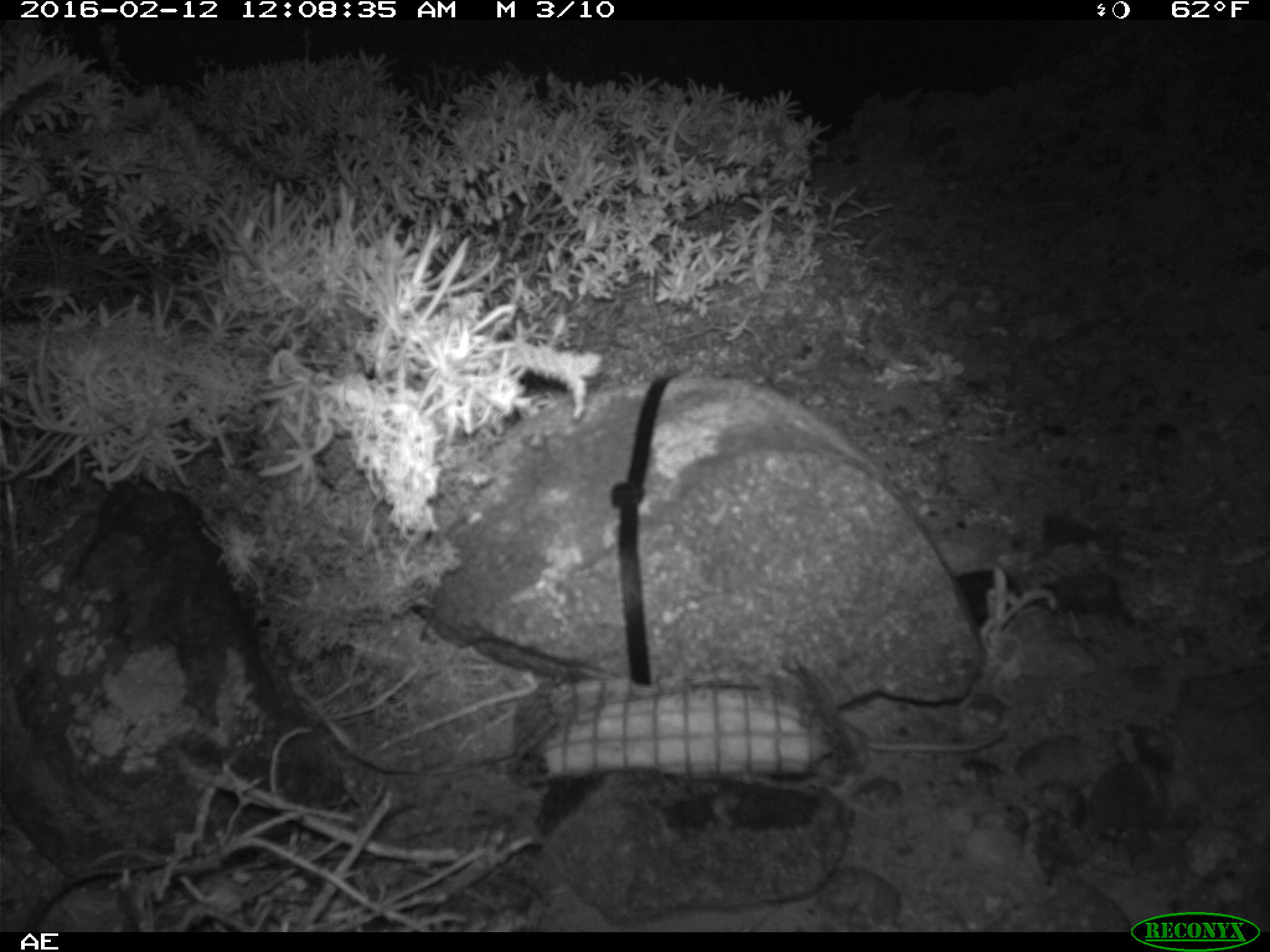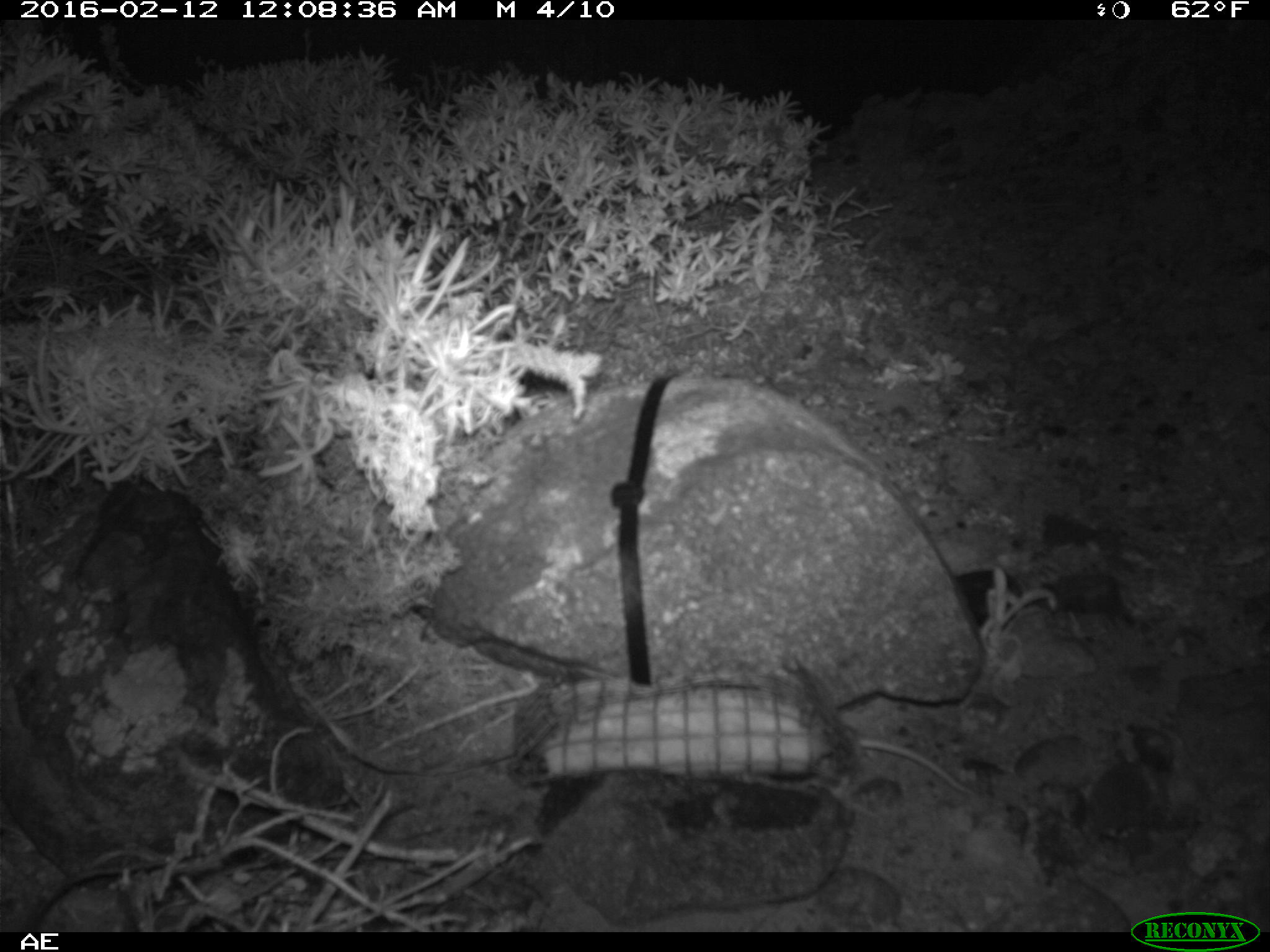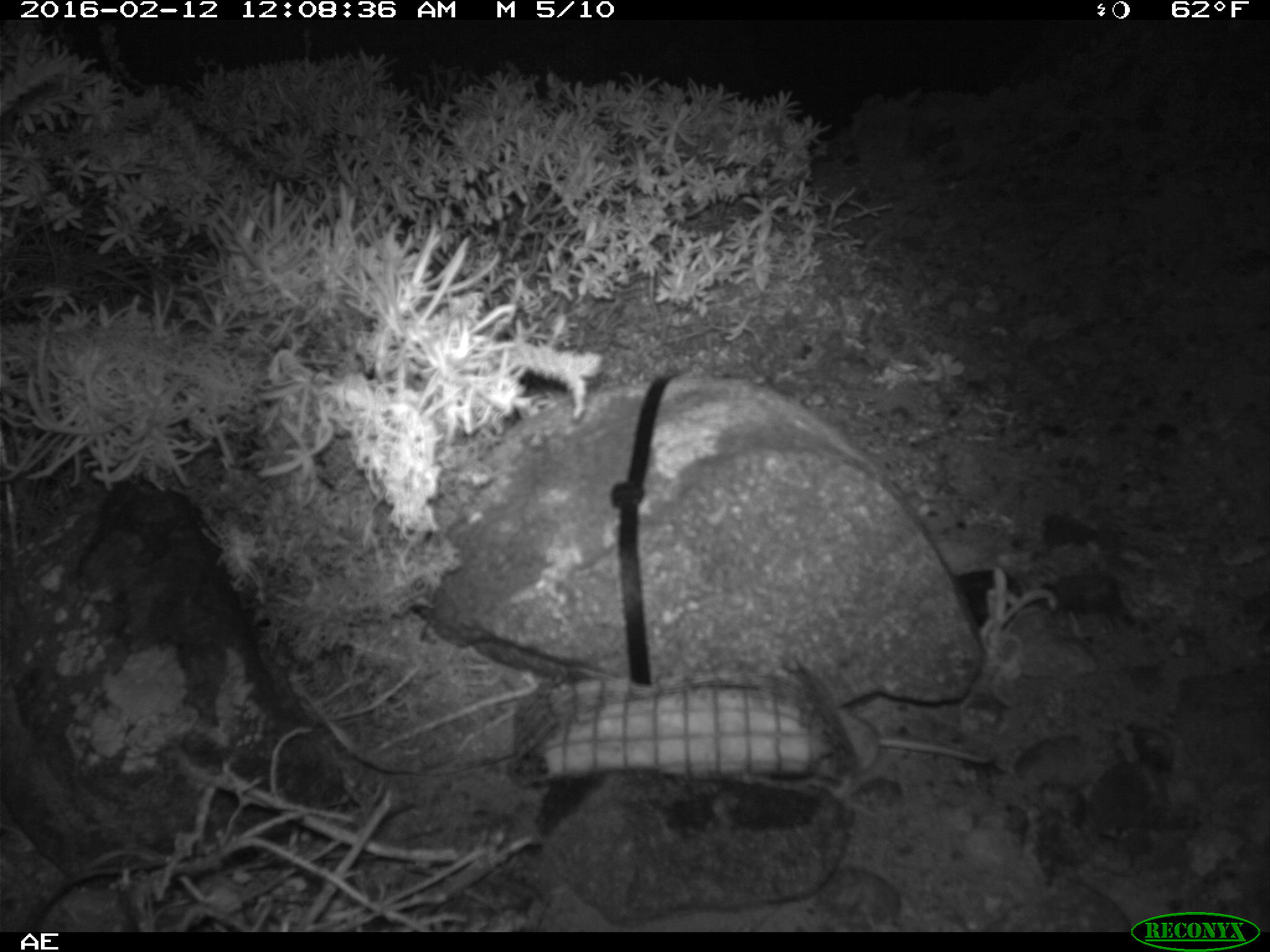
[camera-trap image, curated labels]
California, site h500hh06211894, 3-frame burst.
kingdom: Animalia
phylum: Chordata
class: Mammalia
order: Rodentia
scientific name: Rodentia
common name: rodent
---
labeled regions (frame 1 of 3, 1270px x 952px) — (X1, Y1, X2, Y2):
rodent: (825, 714, 1010, 798)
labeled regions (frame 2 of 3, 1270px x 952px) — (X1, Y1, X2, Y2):
rodent: (844, 721, 972, 794)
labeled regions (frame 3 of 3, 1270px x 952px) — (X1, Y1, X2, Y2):
rodent: (826, 702, 993, 795)